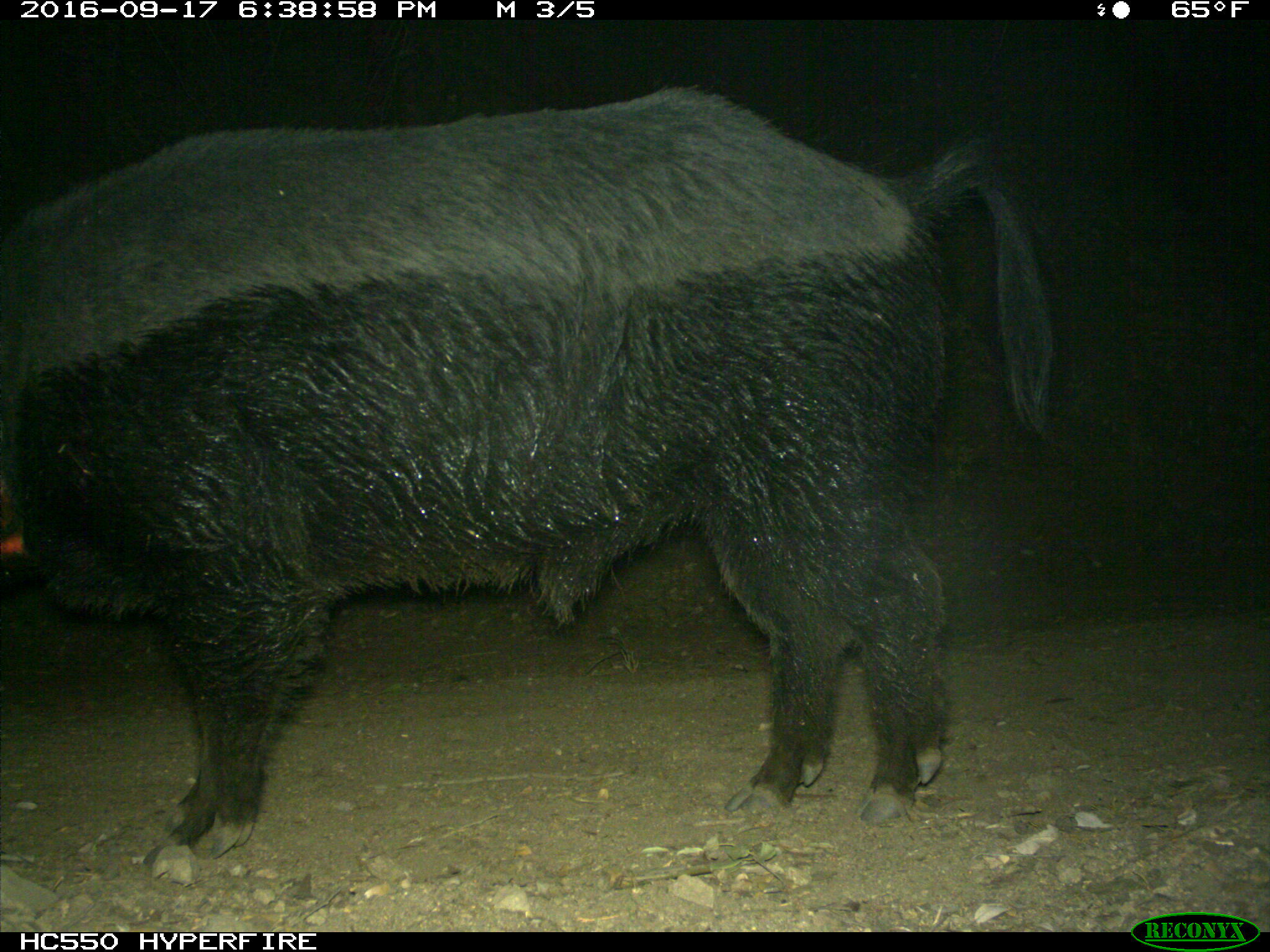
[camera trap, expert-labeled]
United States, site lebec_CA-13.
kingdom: Animalia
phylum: Chordata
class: Mammalia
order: Artiodactyla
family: Suidae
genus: Sus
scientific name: Sus scrofa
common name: wild boar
Sus scrofa (wild boar).